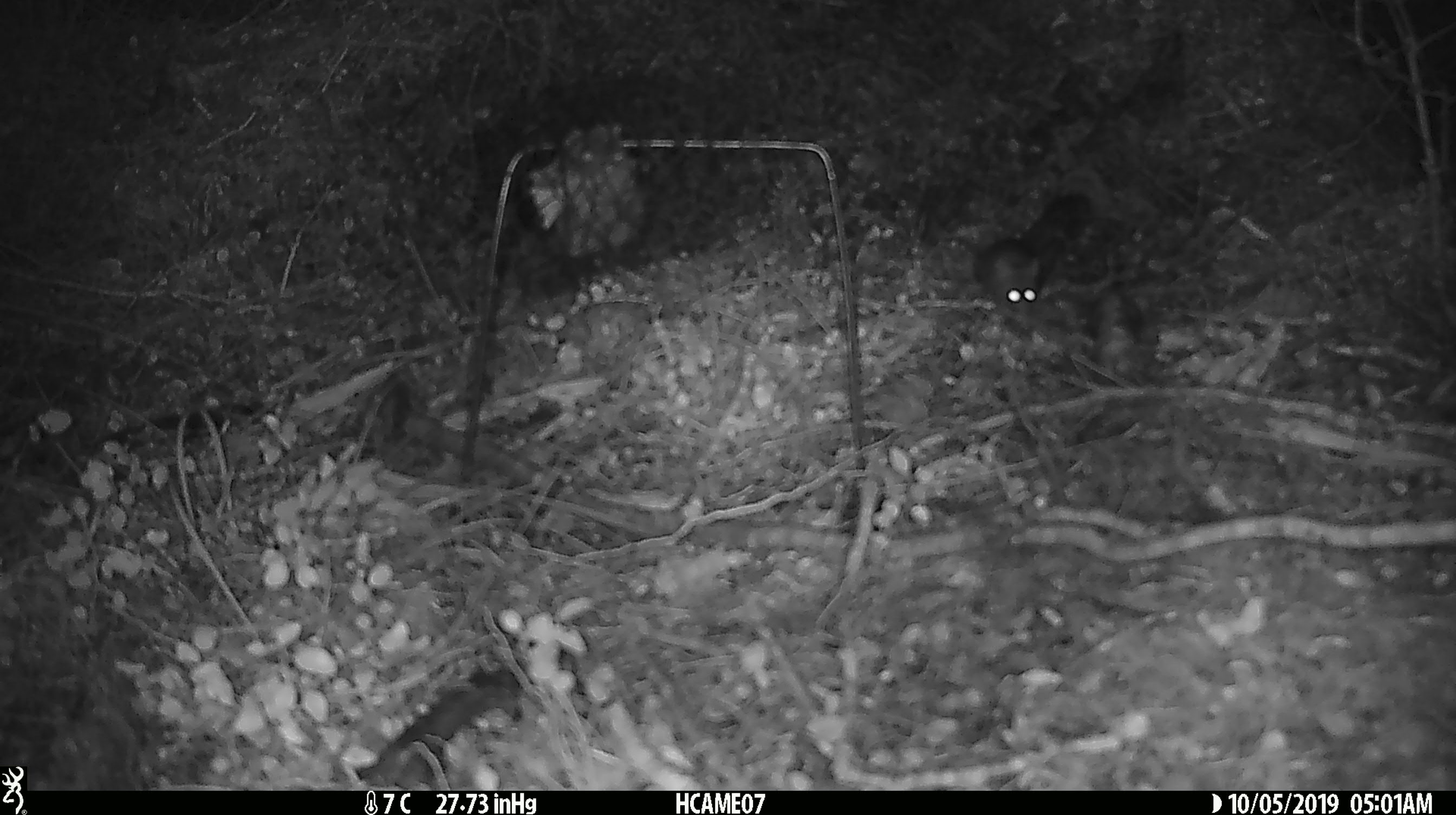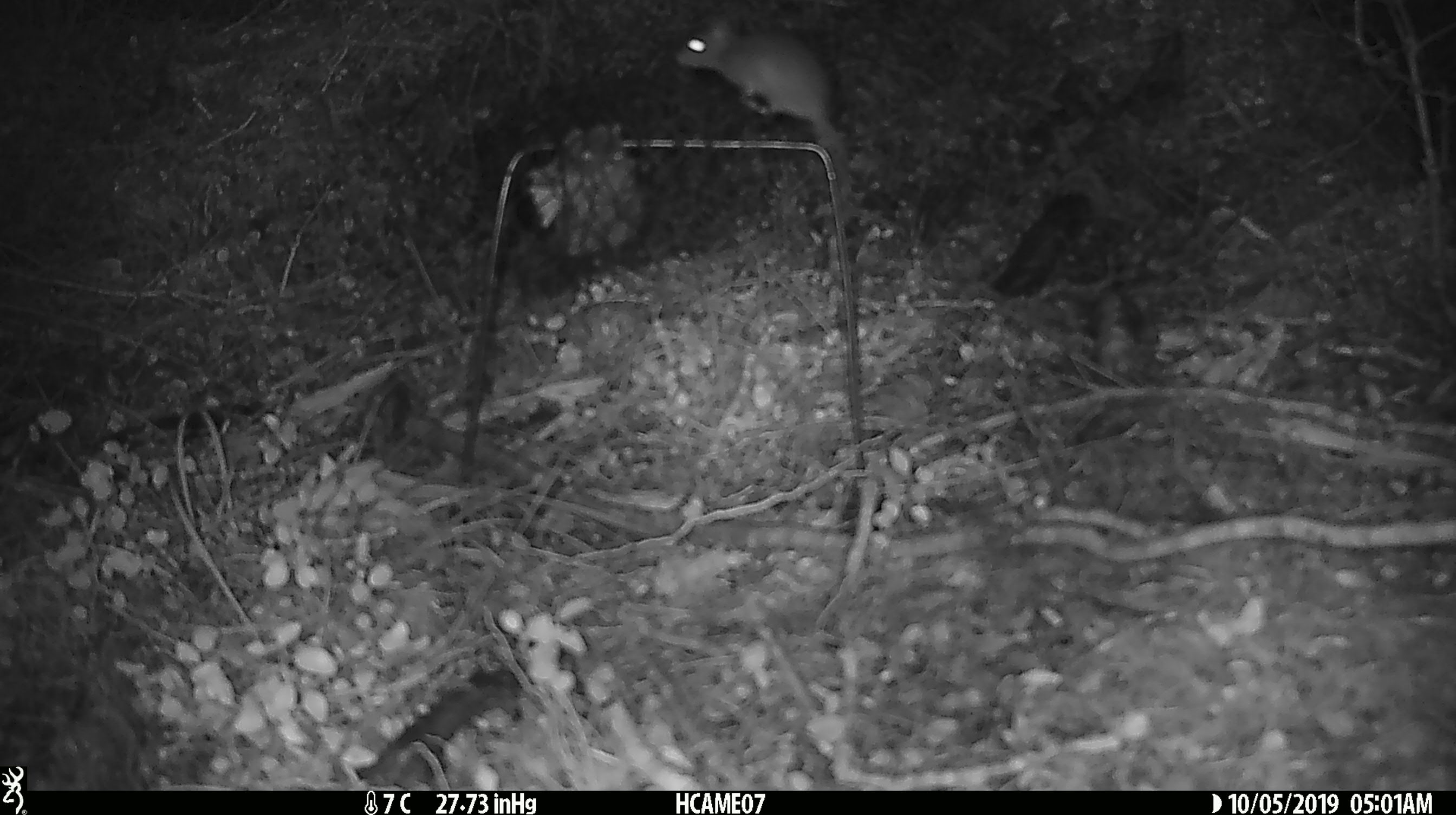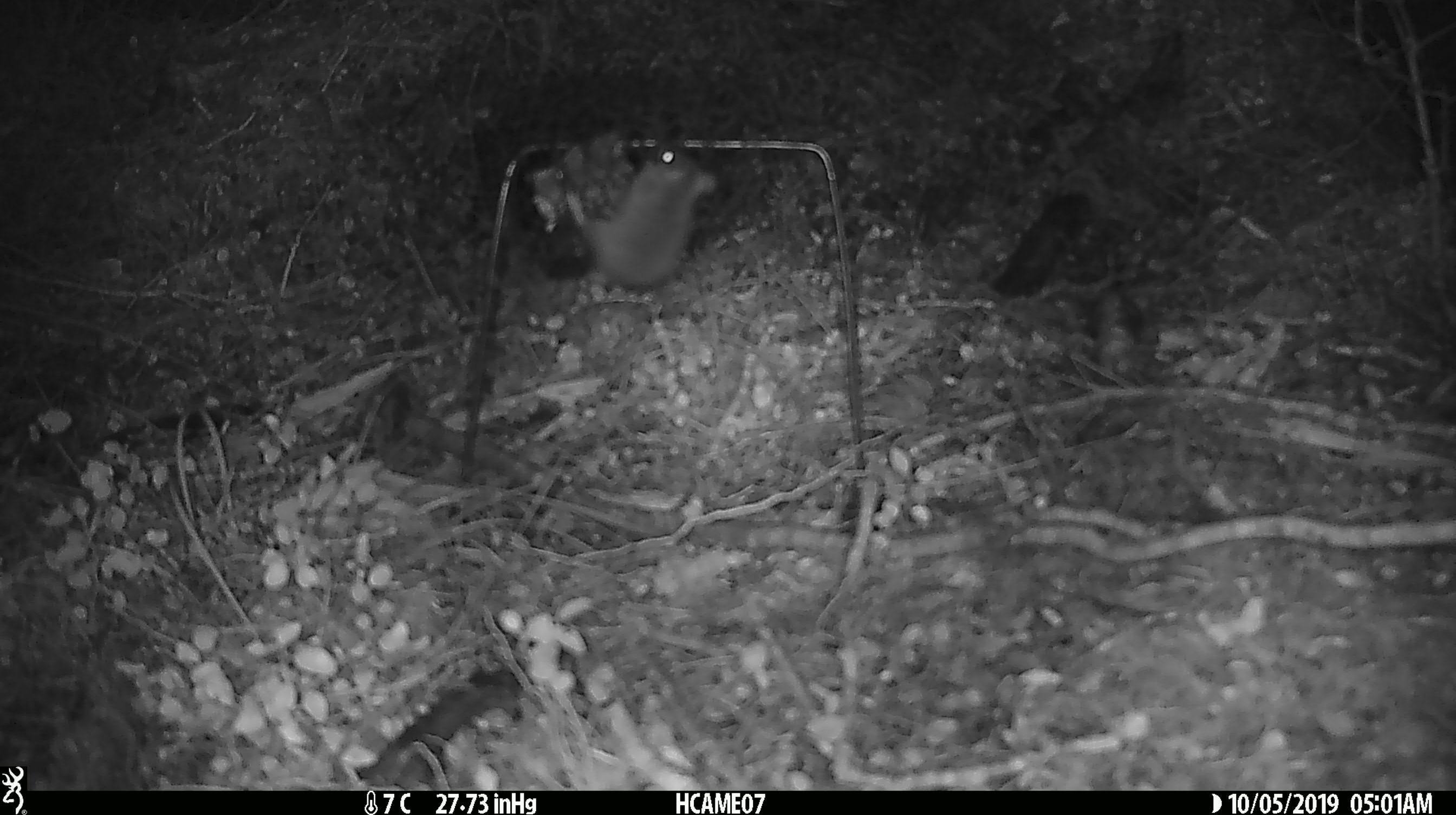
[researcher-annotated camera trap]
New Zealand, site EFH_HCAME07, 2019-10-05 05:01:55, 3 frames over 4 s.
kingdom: Animalia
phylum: Chordata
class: Mammalia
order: Rodentia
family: Muridae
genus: Mus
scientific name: Mus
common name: mouse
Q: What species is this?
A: Mouse (Mus).